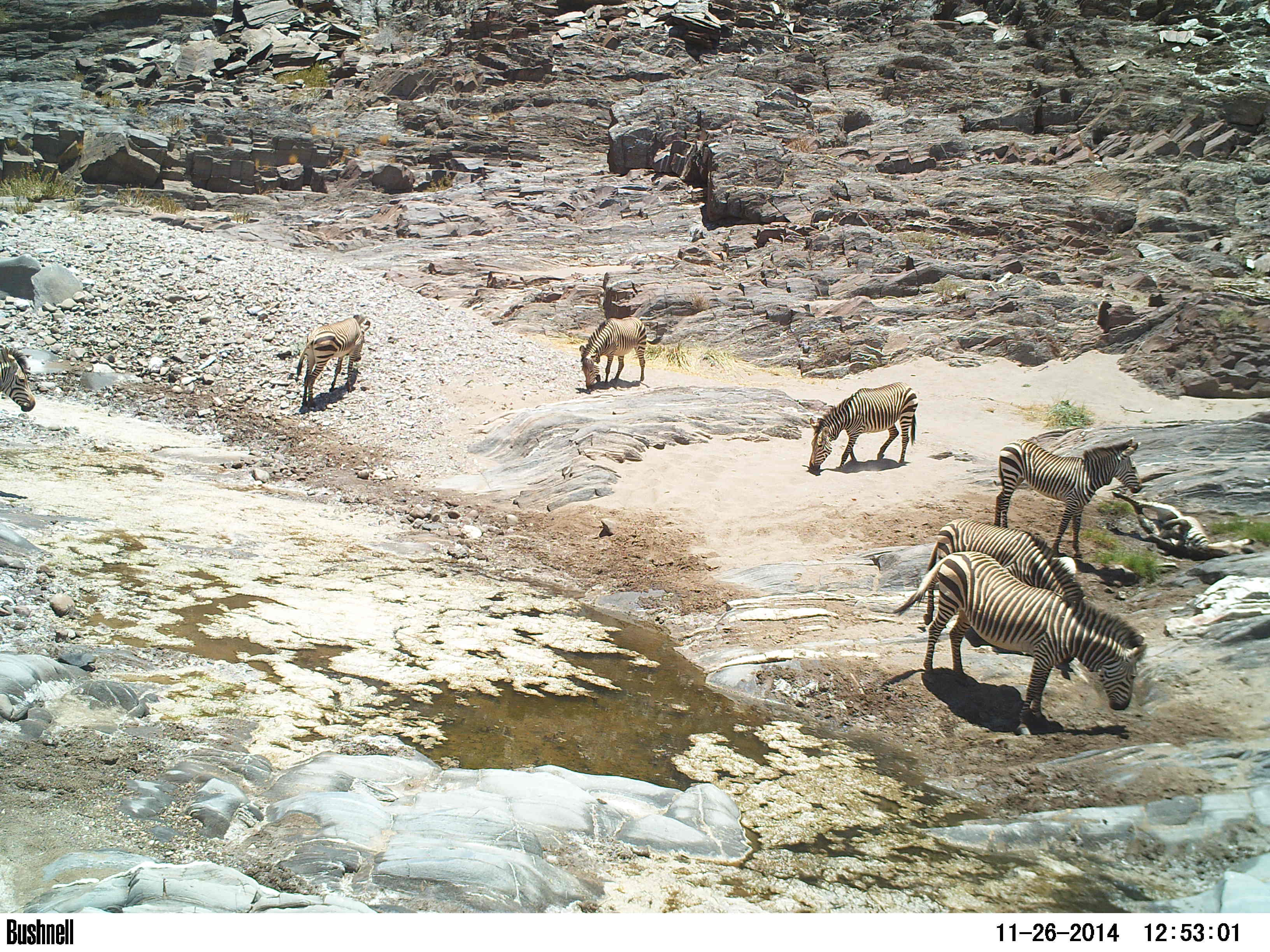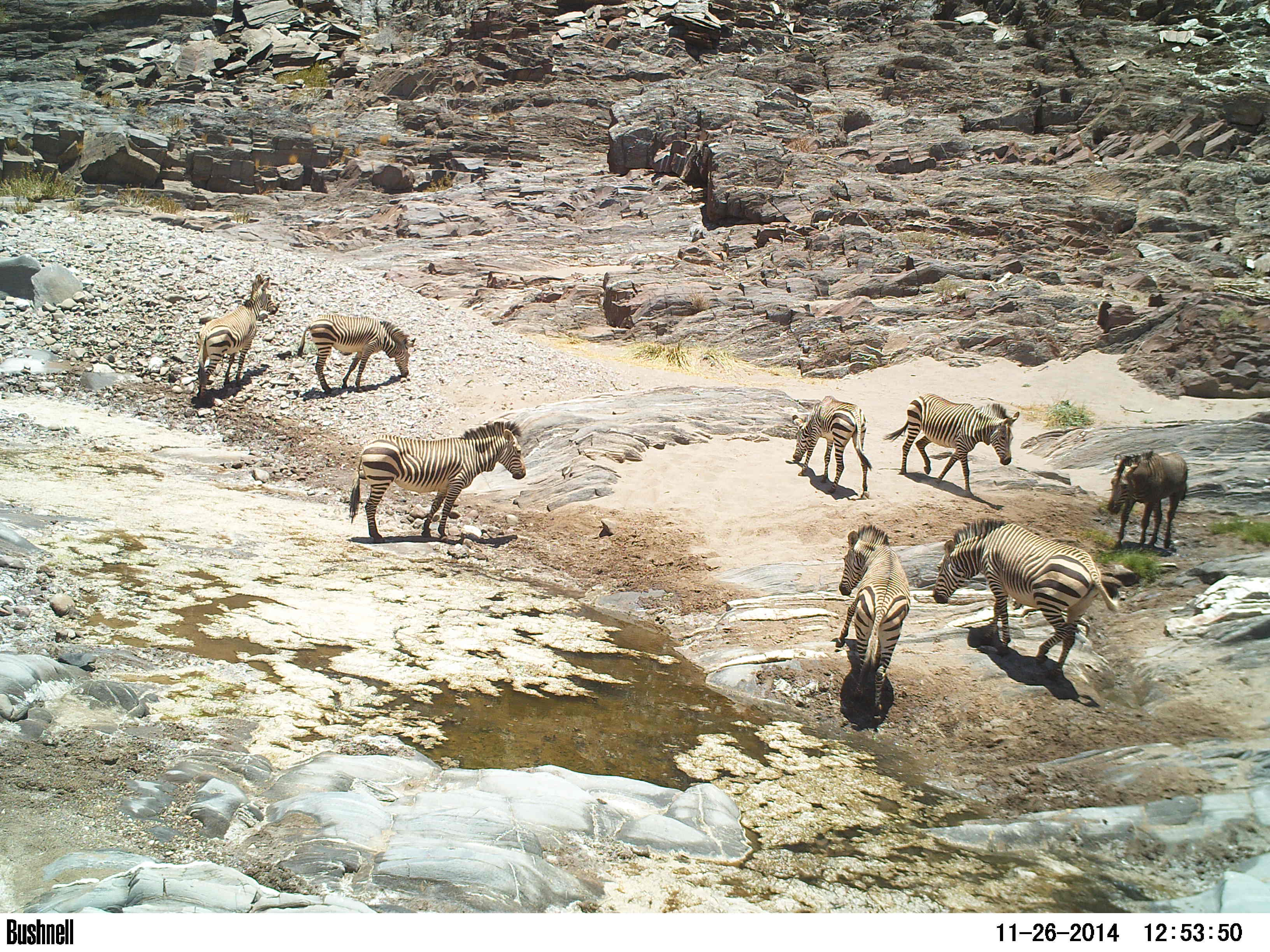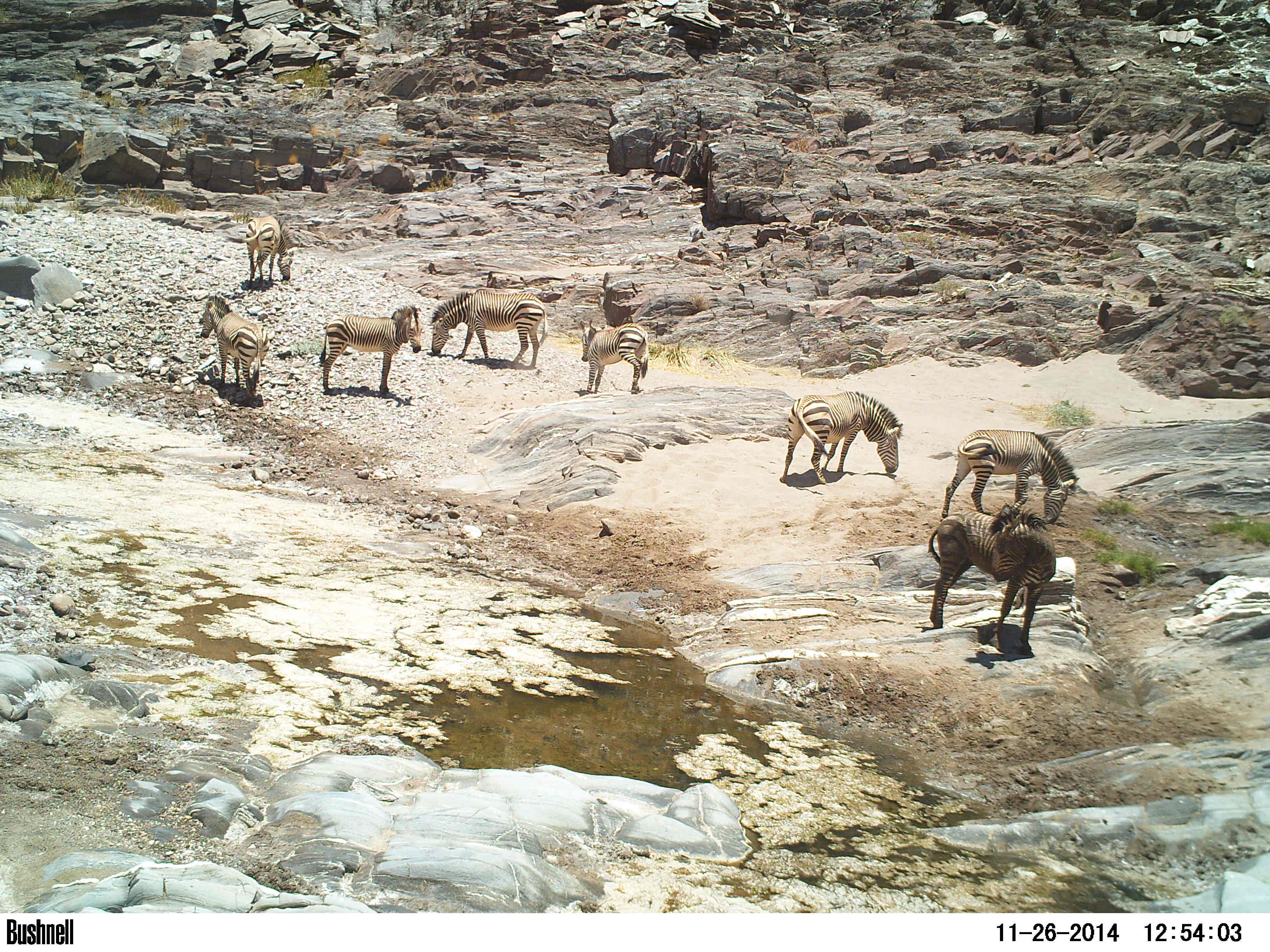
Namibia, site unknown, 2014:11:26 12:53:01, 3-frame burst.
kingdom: Animalia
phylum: Chordata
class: Mammalia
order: Perissodactyla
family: Equidae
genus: Equus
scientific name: Equus zebra hartmannae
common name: hartmann's mountain zebra